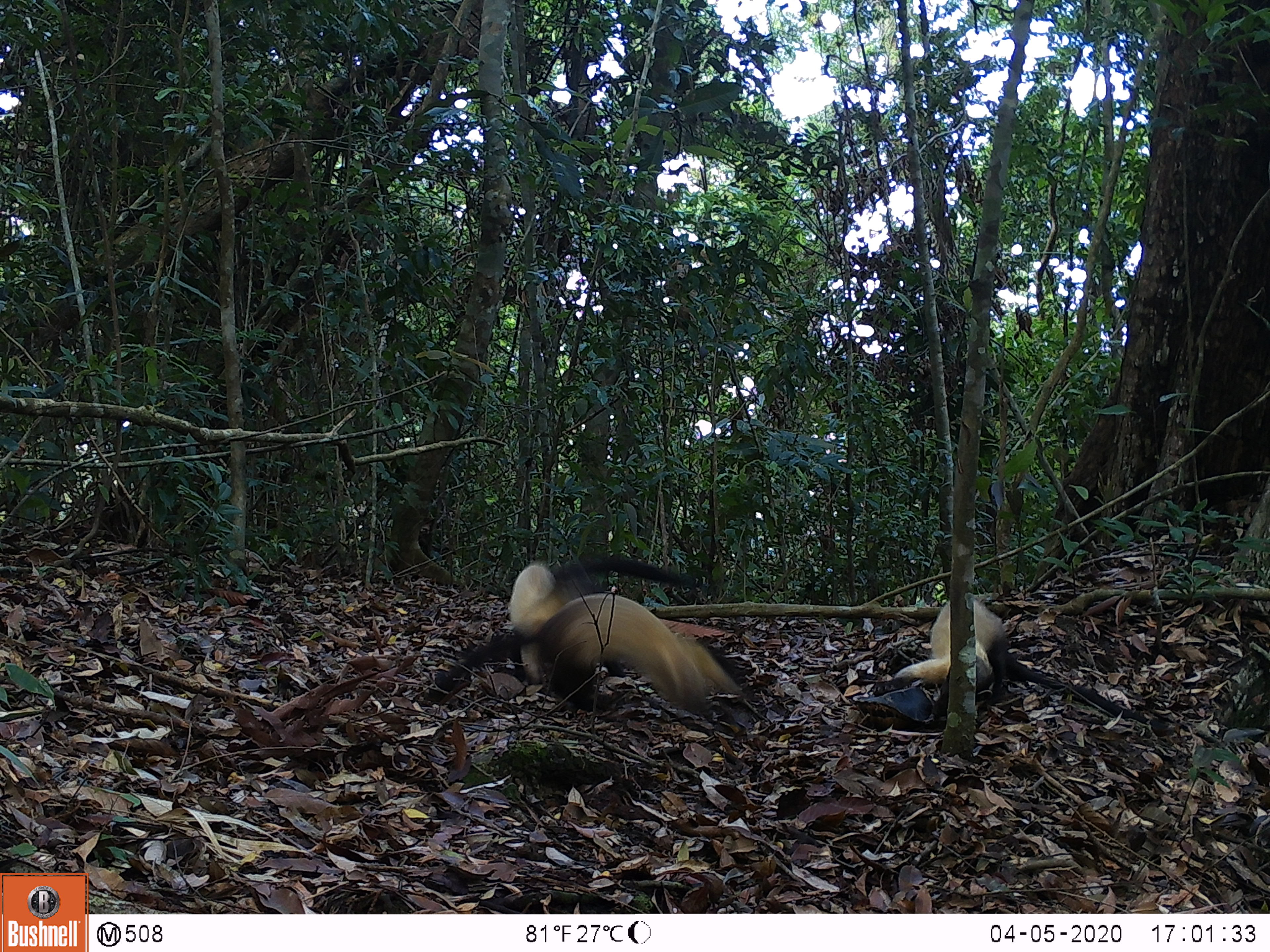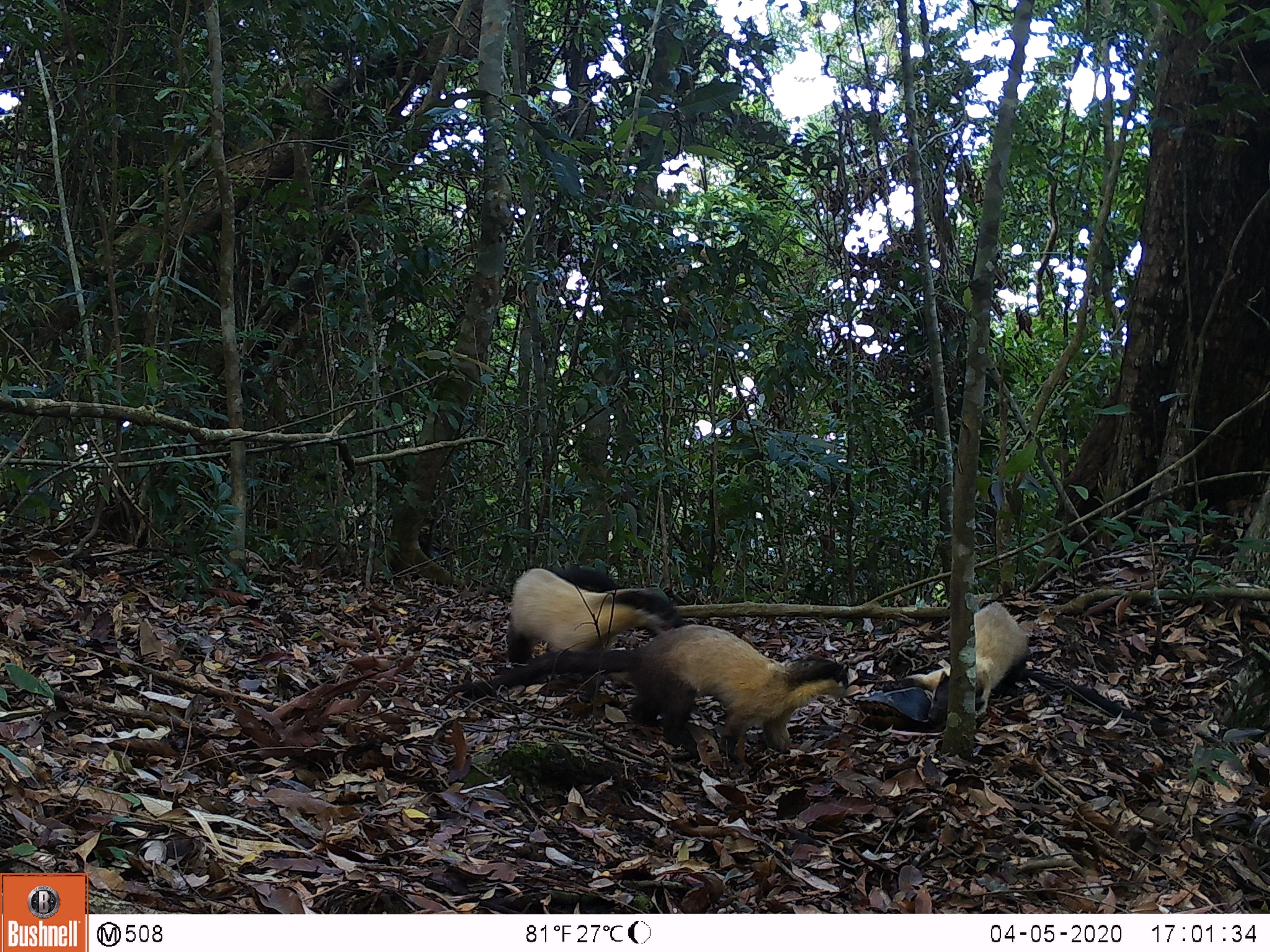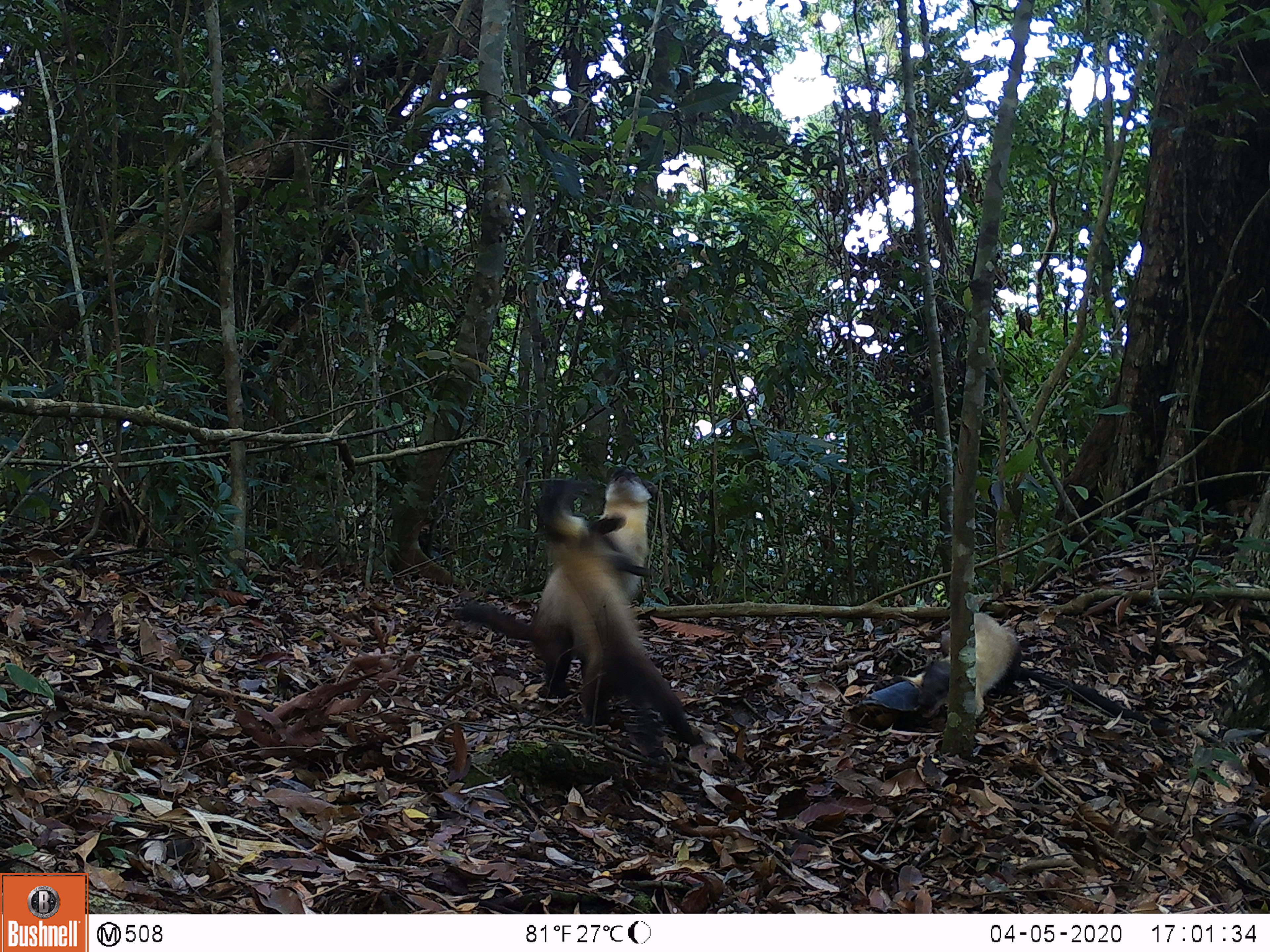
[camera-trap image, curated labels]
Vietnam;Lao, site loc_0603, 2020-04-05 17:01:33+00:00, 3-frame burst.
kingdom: Animalia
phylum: Chordata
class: Mammalia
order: Carnivora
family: Mustelidae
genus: Martes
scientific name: Martes flavigula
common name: yellow-throated marten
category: yellow throated marten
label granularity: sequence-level